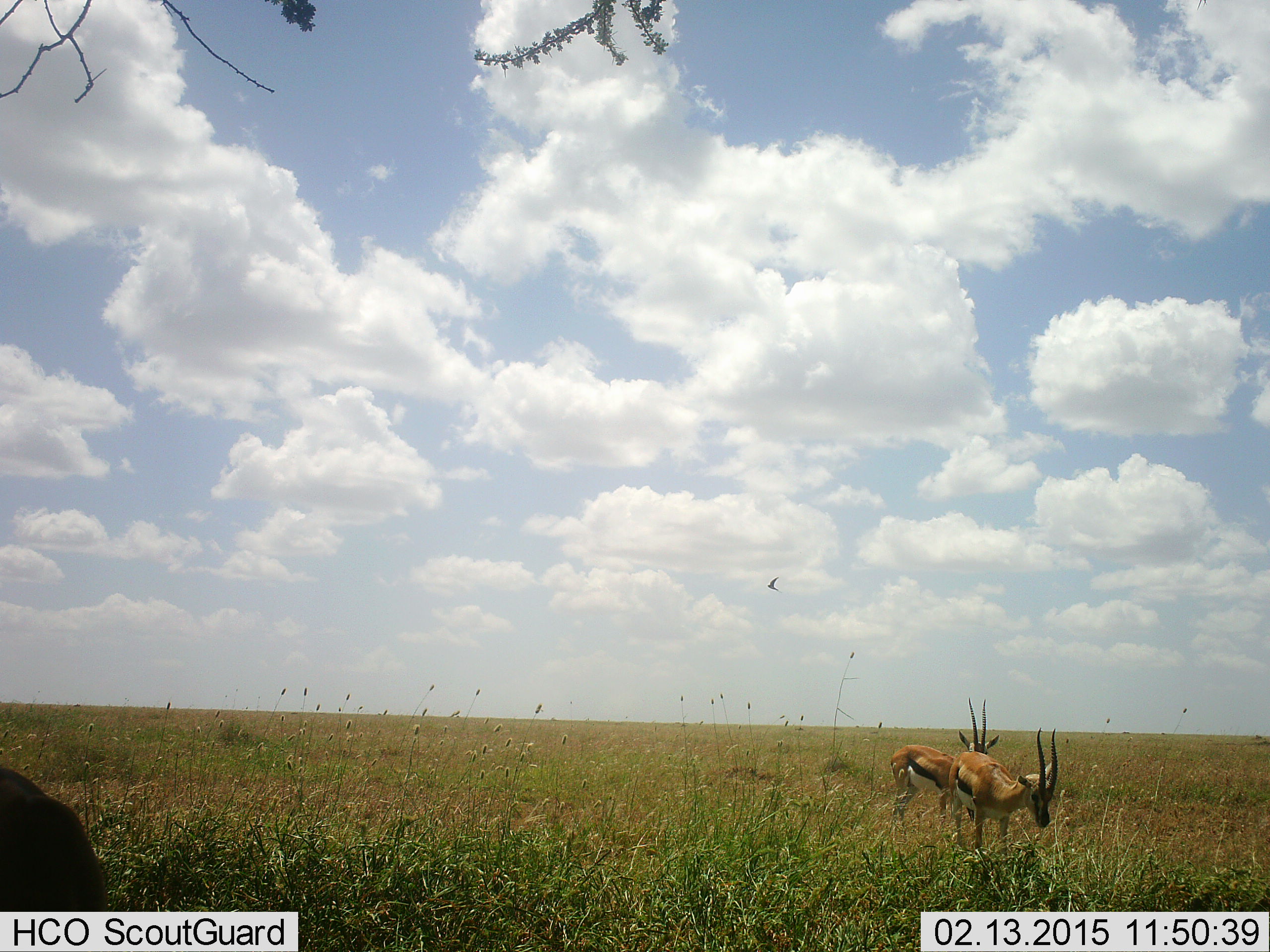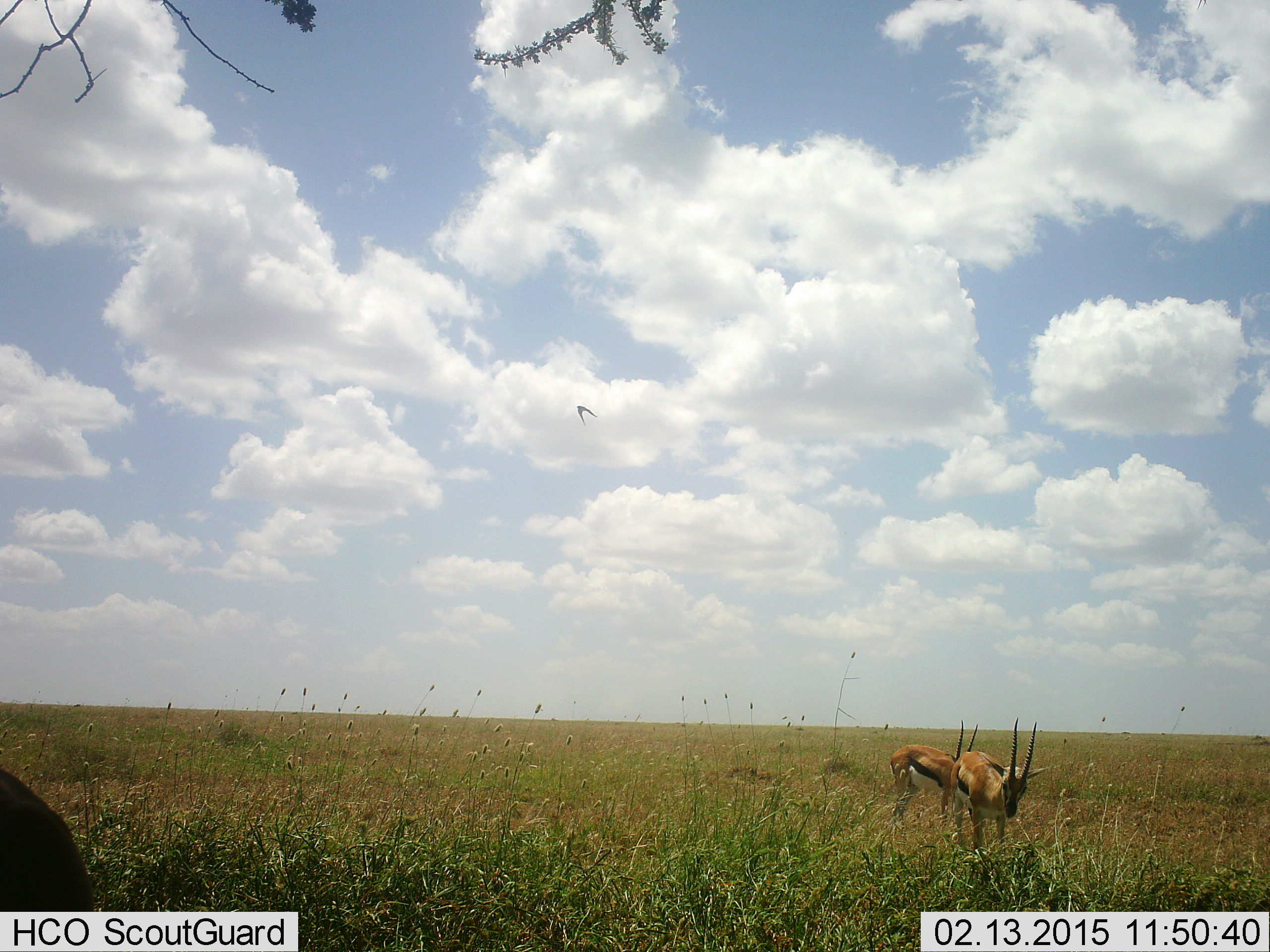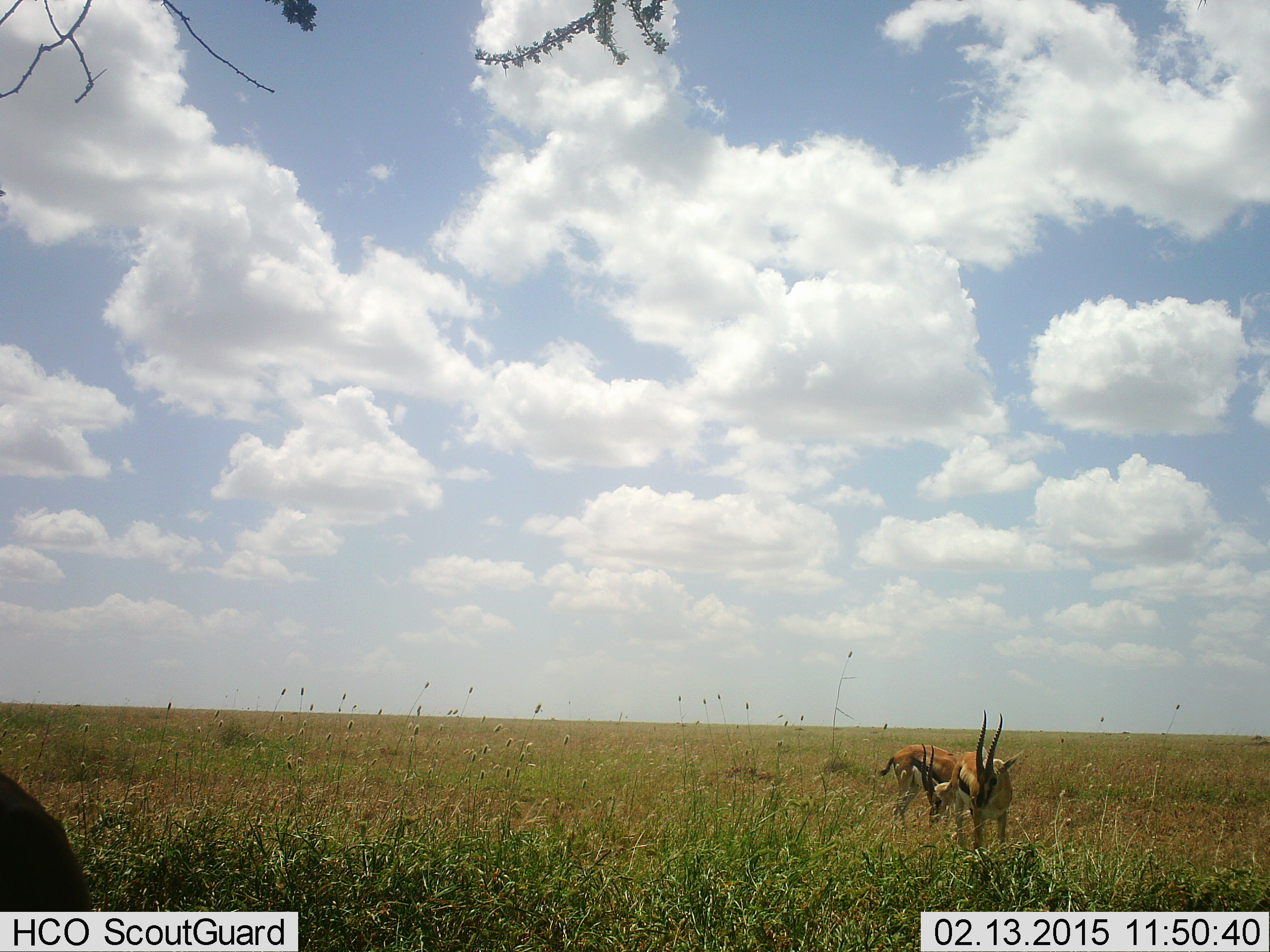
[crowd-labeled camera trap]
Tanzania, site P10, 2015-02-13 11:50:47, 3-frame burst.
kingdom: Animalia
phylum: Chordata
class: Mammalia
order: Artiodactyla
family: Bovidae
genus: Eudorcas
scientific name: Eudorcas thomsonii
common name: thomson's gazelle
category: gazellethomsons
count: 3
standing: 85%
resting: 0%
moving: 15%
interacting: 0%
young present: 0%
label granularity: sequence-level